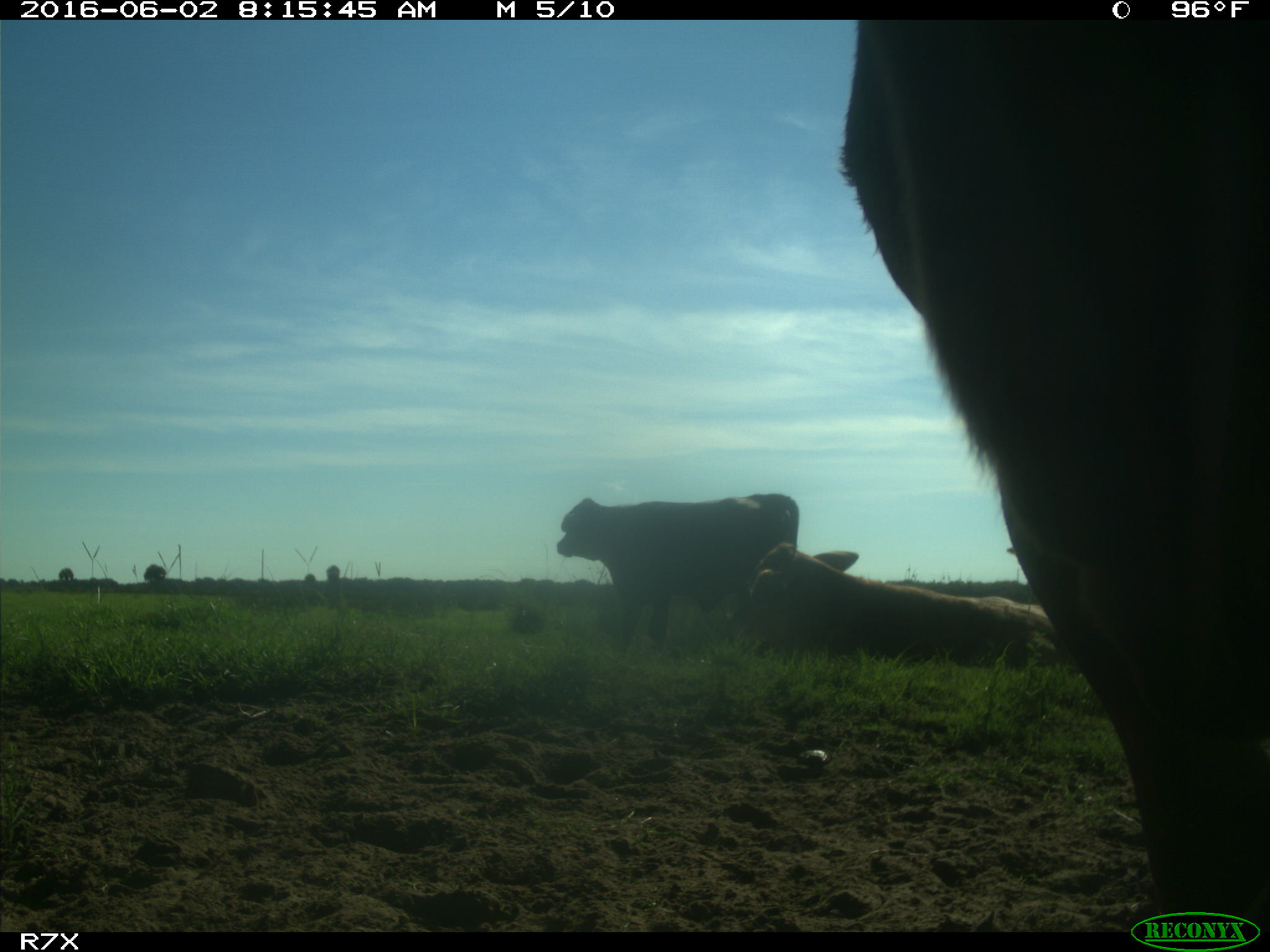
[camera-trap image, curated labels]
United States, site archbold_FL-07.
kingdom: Animalia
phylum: Chordata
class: Mammalia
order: Artiodactyla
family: Bovidae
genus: Bos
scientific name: Bos taurus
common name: domestic cow